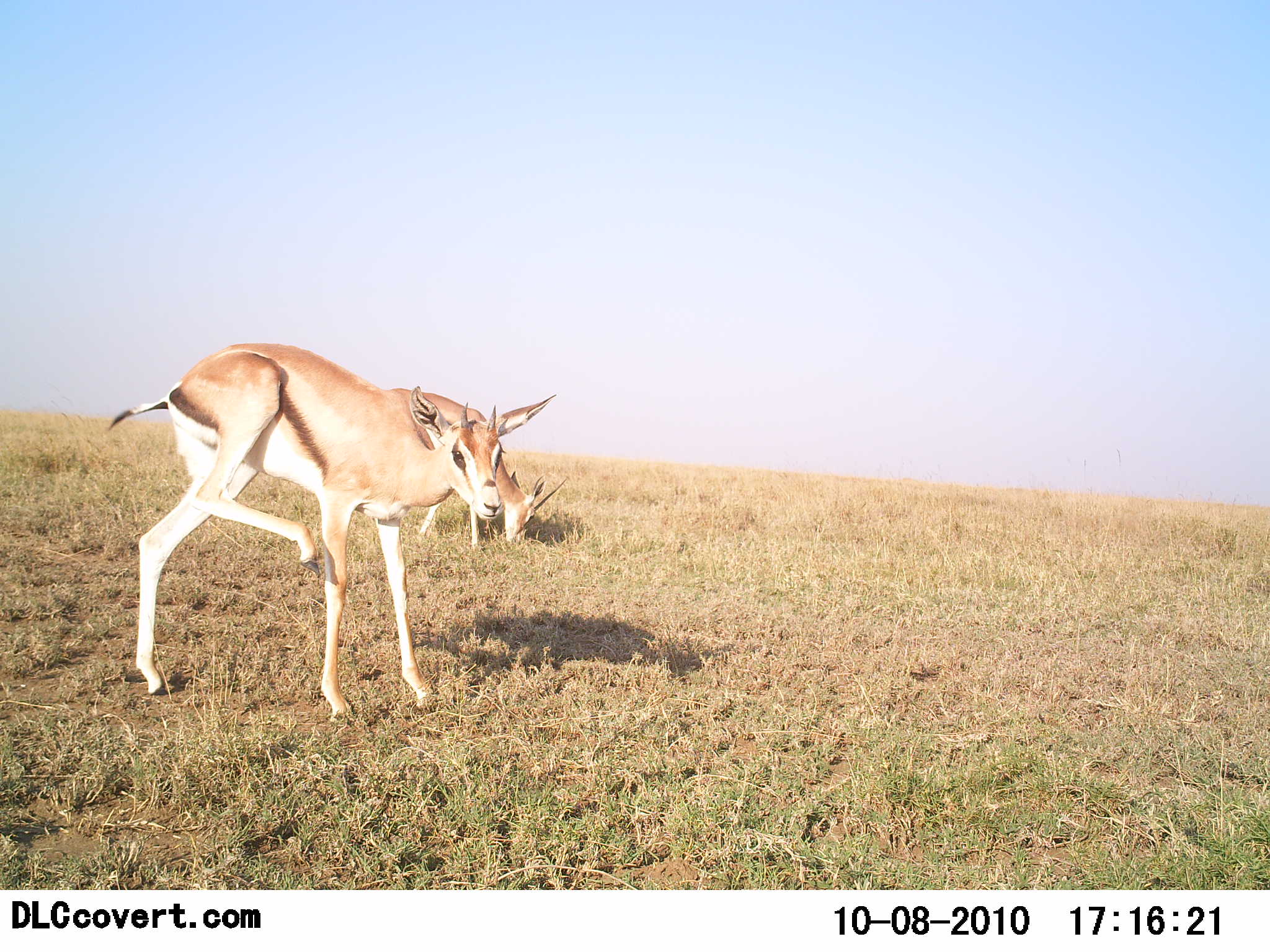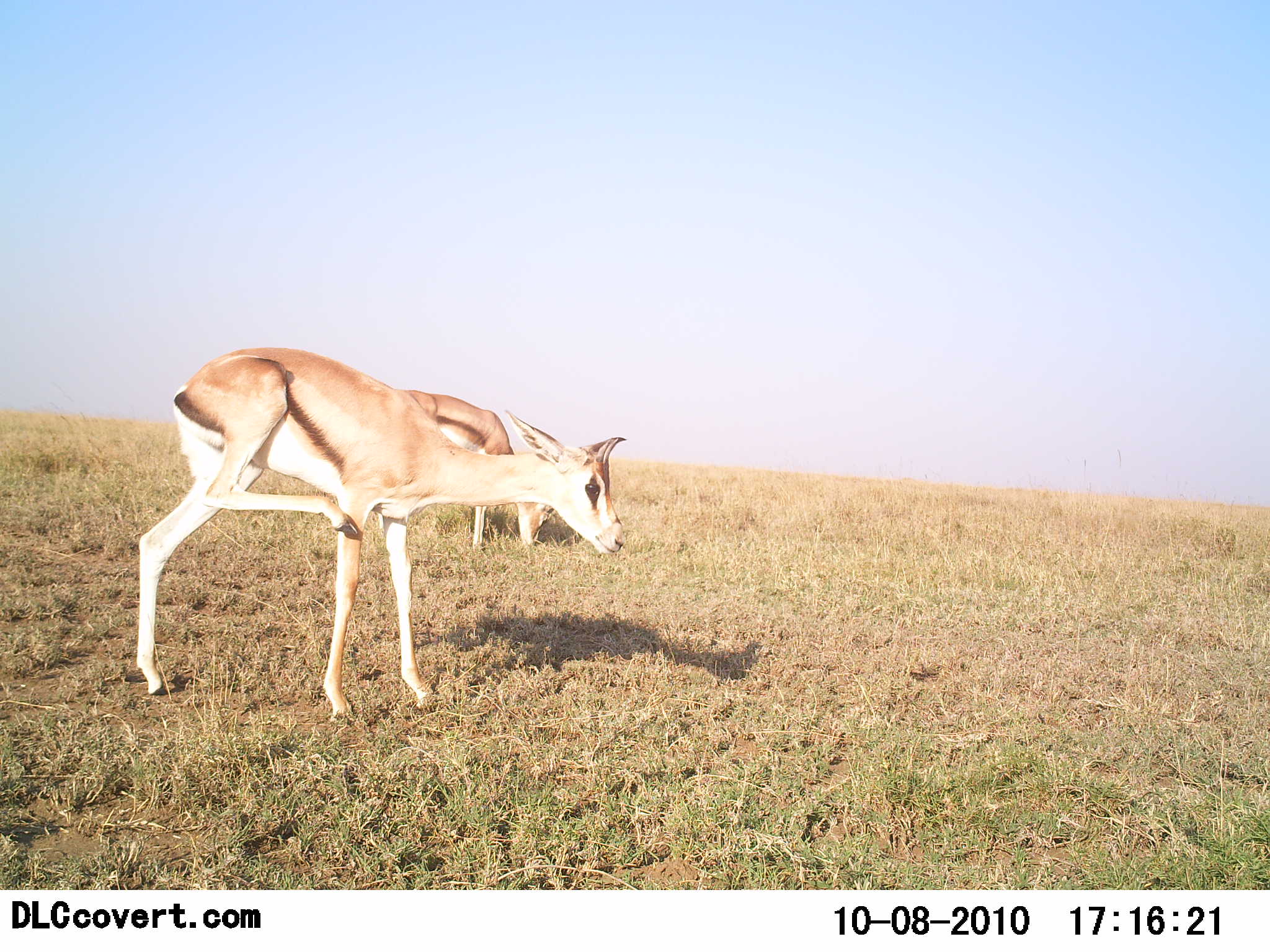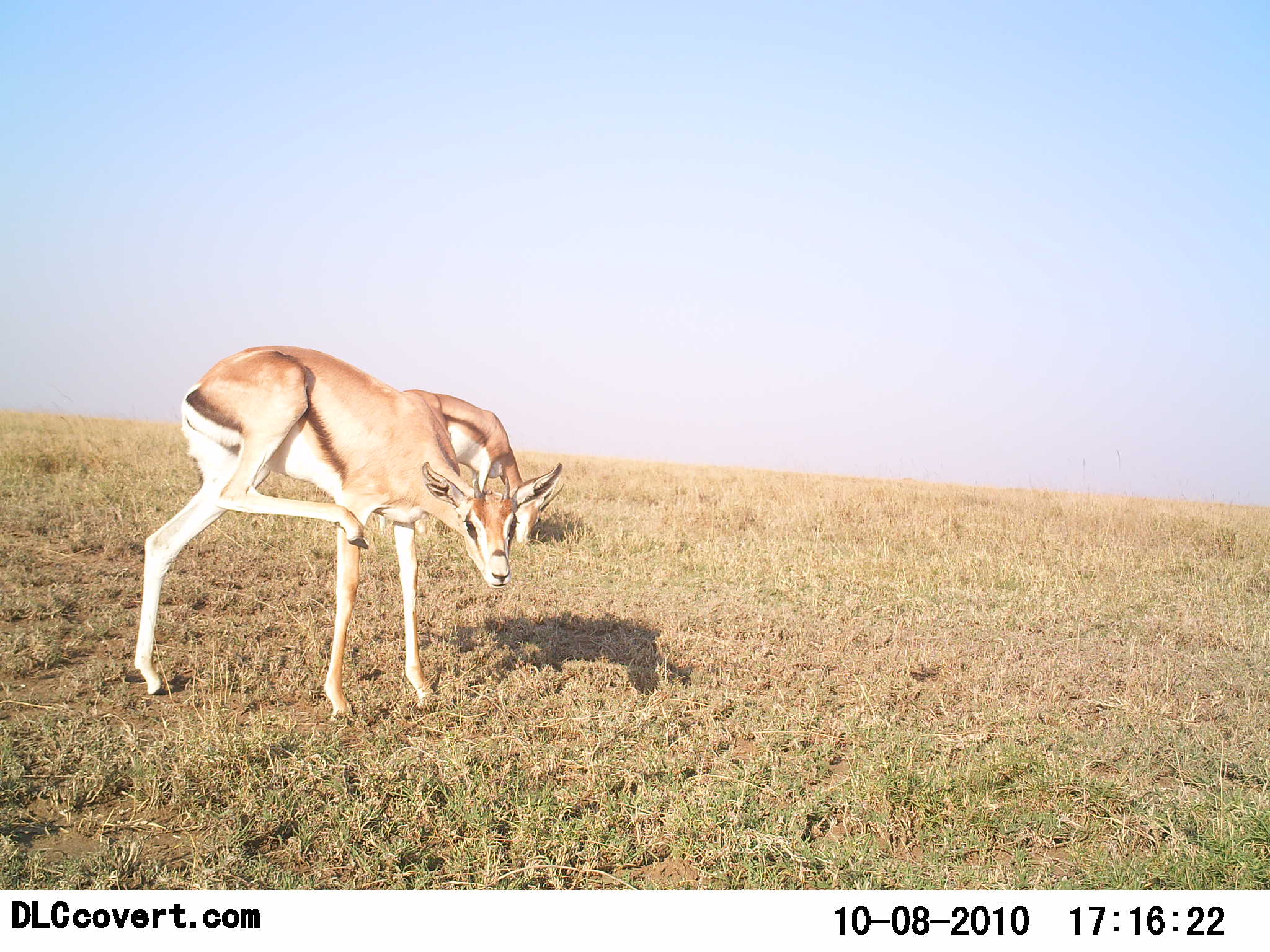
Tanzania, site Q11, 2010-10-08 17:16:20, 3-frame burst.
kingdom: Animalia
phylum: Chordata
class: Mammalia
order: Artiodactyla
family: Bovidae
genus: Eudorcas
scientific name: Eudorcas thomsonii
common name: thomson's gazelle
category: gazellethomsons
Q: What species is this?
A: Gazellethomsons (thomson's gazelle) (Eudorcas thomsonii).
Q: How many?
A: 2.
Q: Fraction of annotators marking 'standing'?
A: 91%.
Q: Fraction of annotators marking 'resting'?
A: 0%.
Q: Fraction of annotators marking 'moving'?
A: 18%.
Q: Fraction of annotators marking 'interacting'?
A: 0%.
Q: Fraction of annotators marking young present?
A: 0%.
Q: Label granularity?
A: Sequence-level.